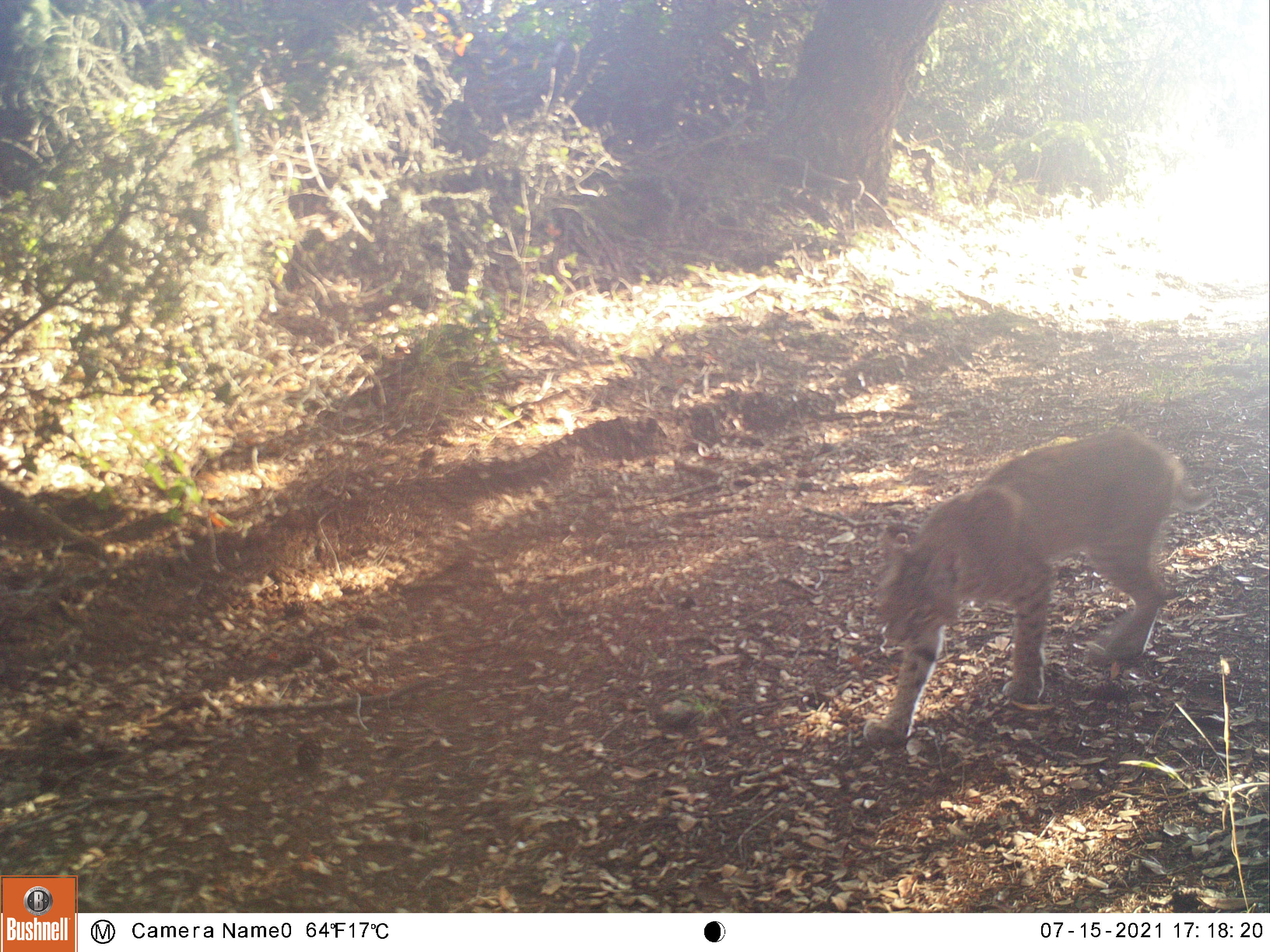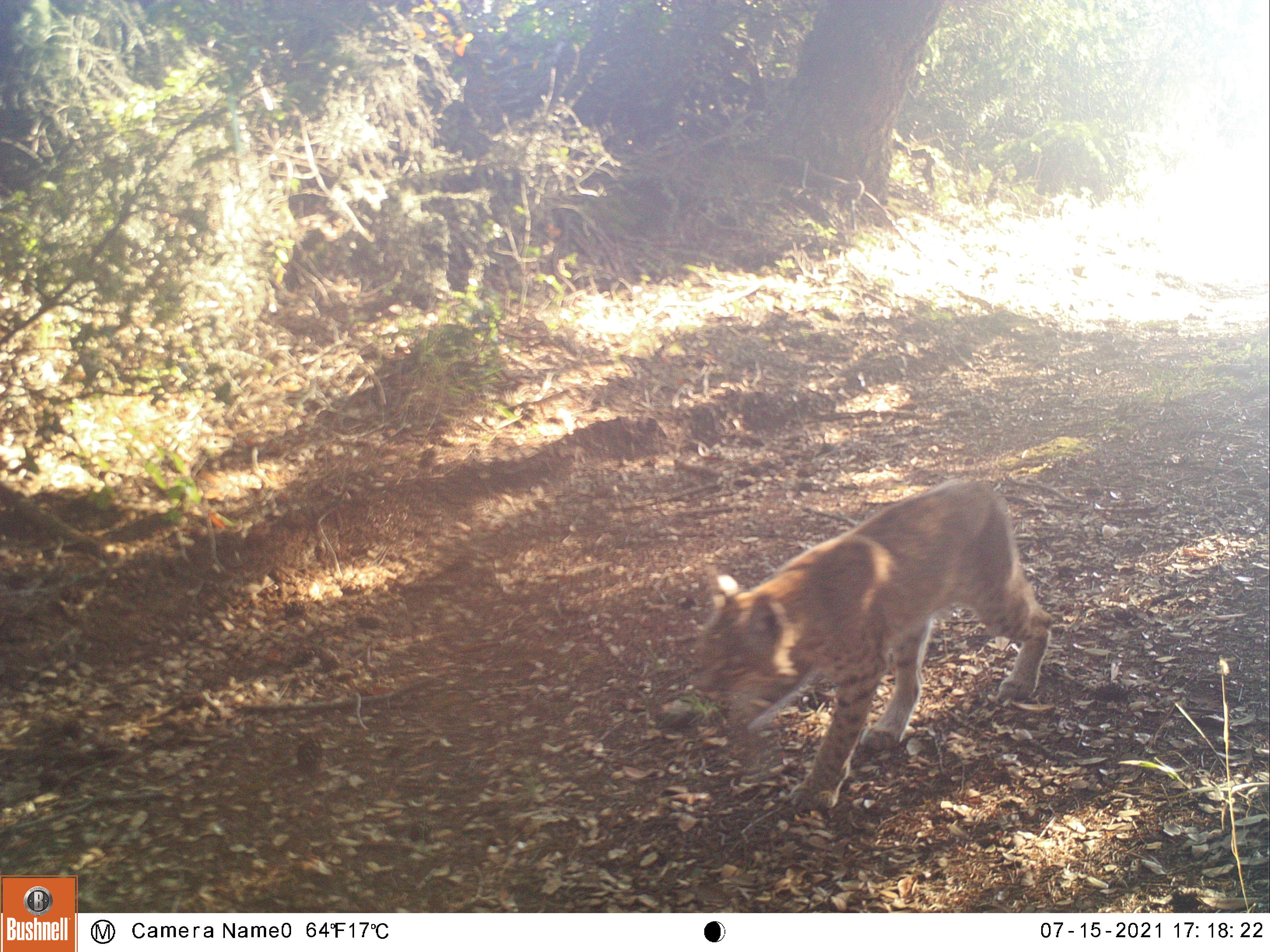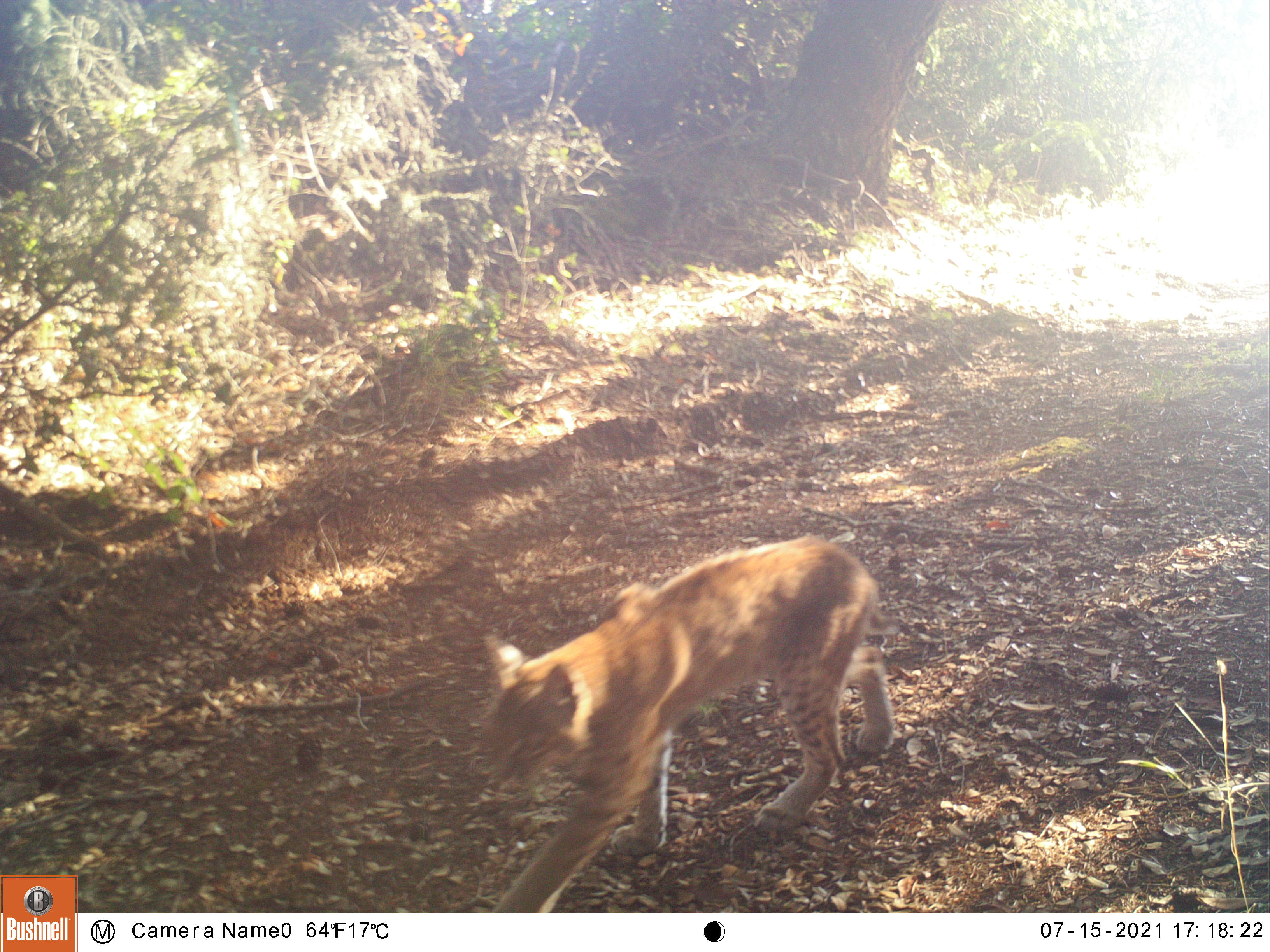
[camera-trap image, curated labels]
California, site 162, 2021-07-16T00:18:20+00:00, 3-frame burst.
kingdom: Animalia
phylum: Chordata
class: Mammalia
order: Carnivora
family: Felidae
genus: Lynx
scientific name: Lynx rufus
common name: bobcat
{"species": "bobcat (Lynx rufus)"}